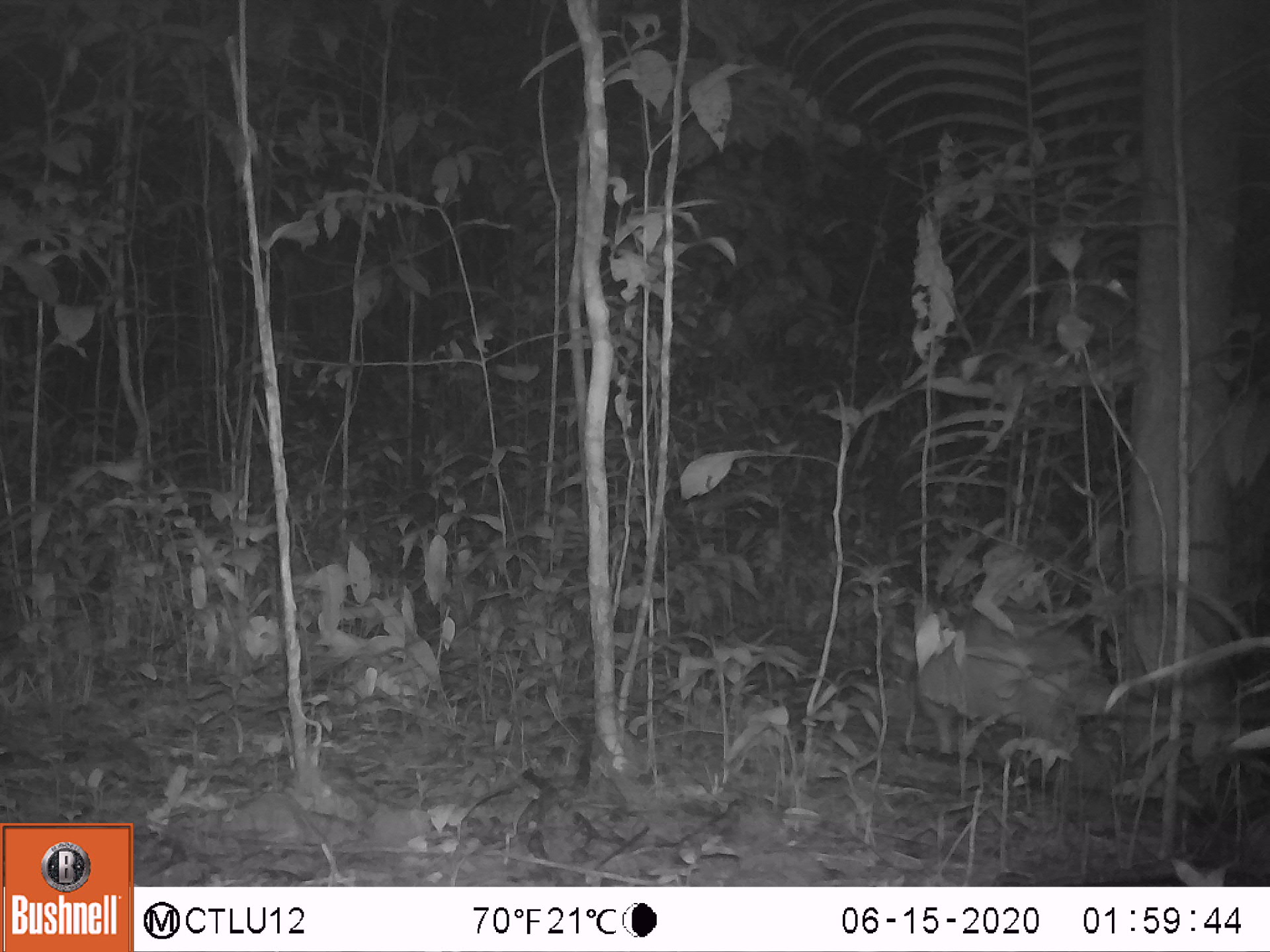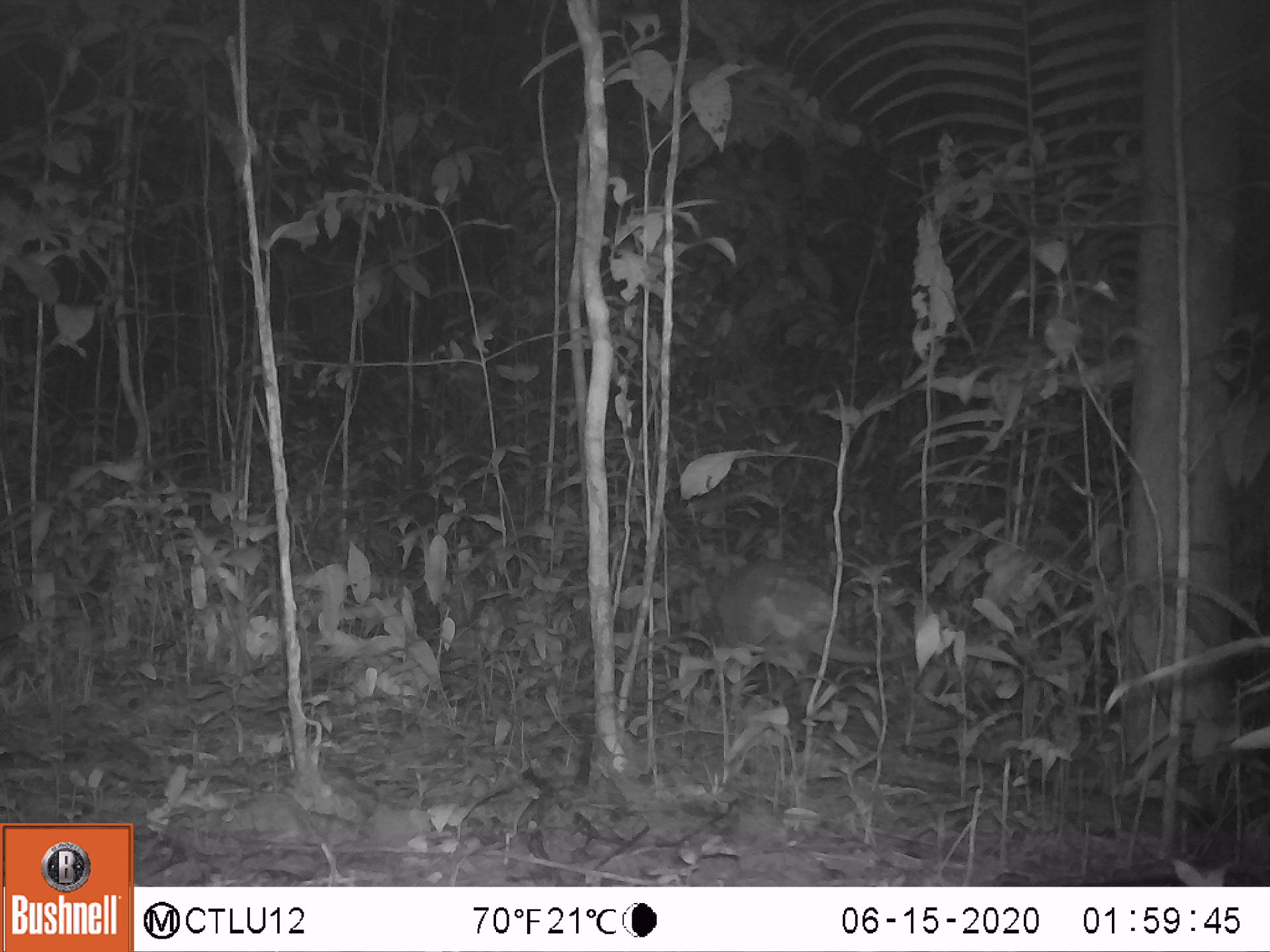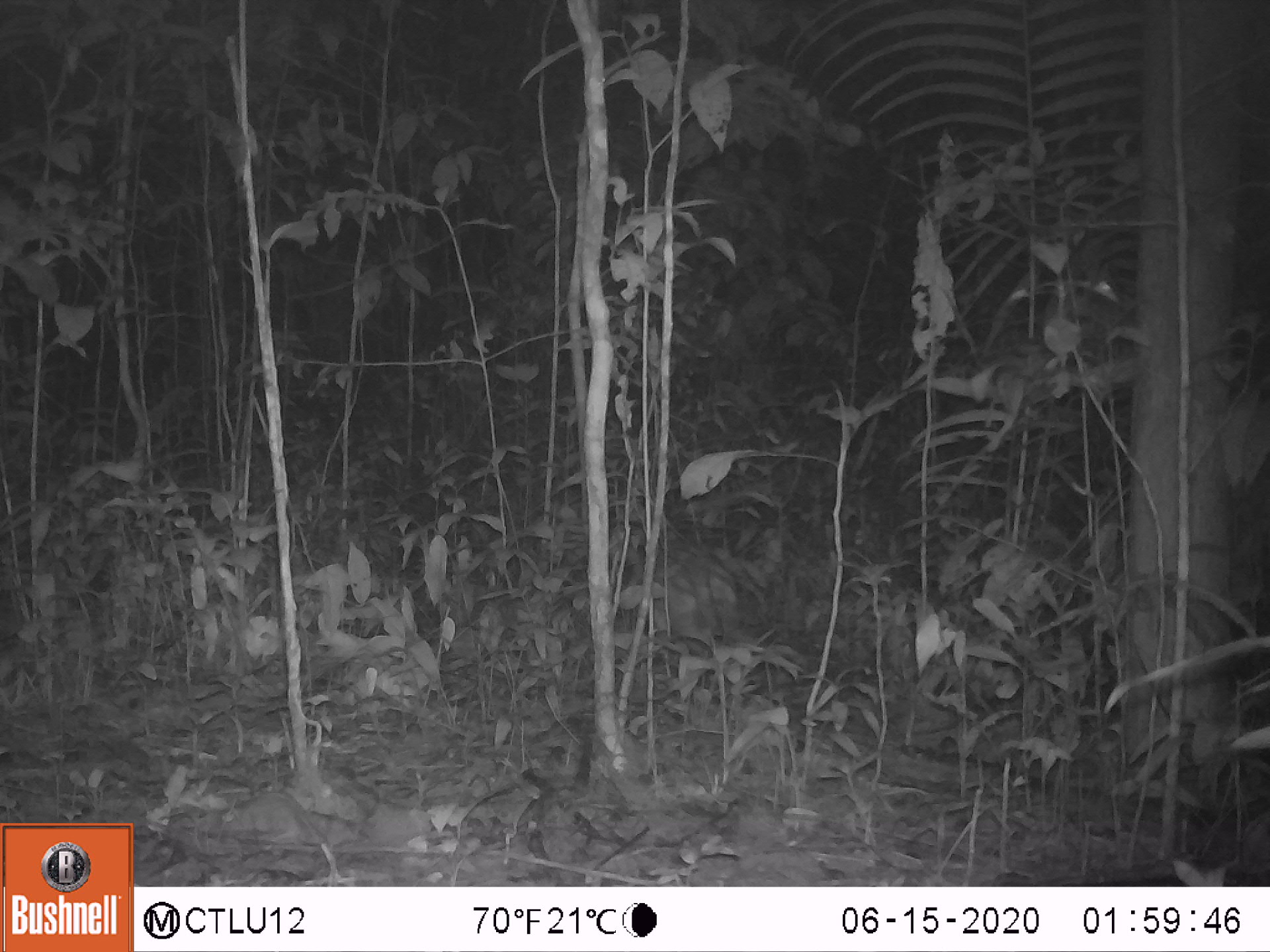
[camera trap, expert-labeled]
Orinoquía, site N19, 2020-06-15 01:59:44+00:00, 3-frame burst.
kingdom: Animalia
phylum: Chordata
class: Mammalia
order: Cingulata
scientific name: Cingulata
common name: armadillo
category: unknown armadillo